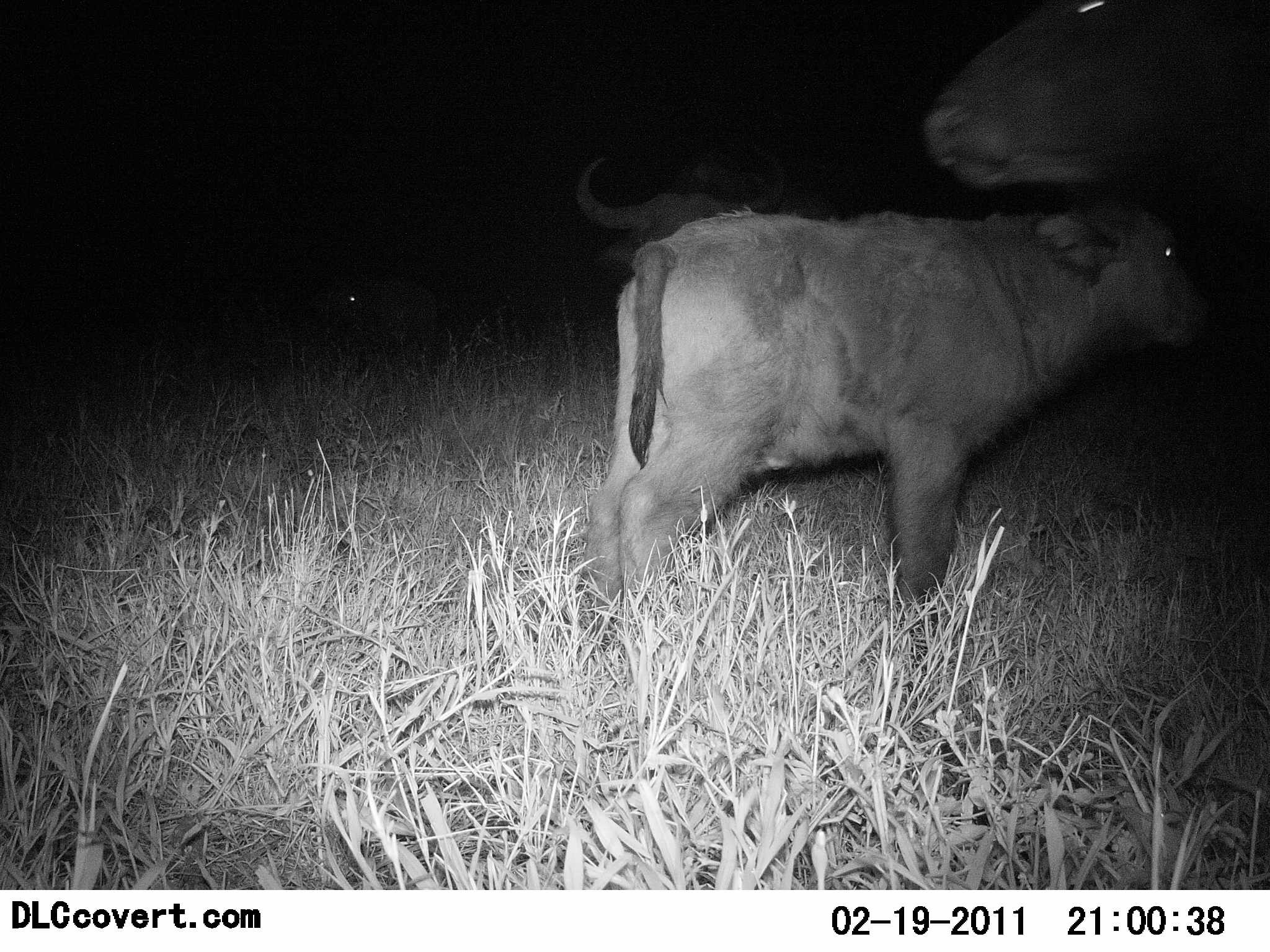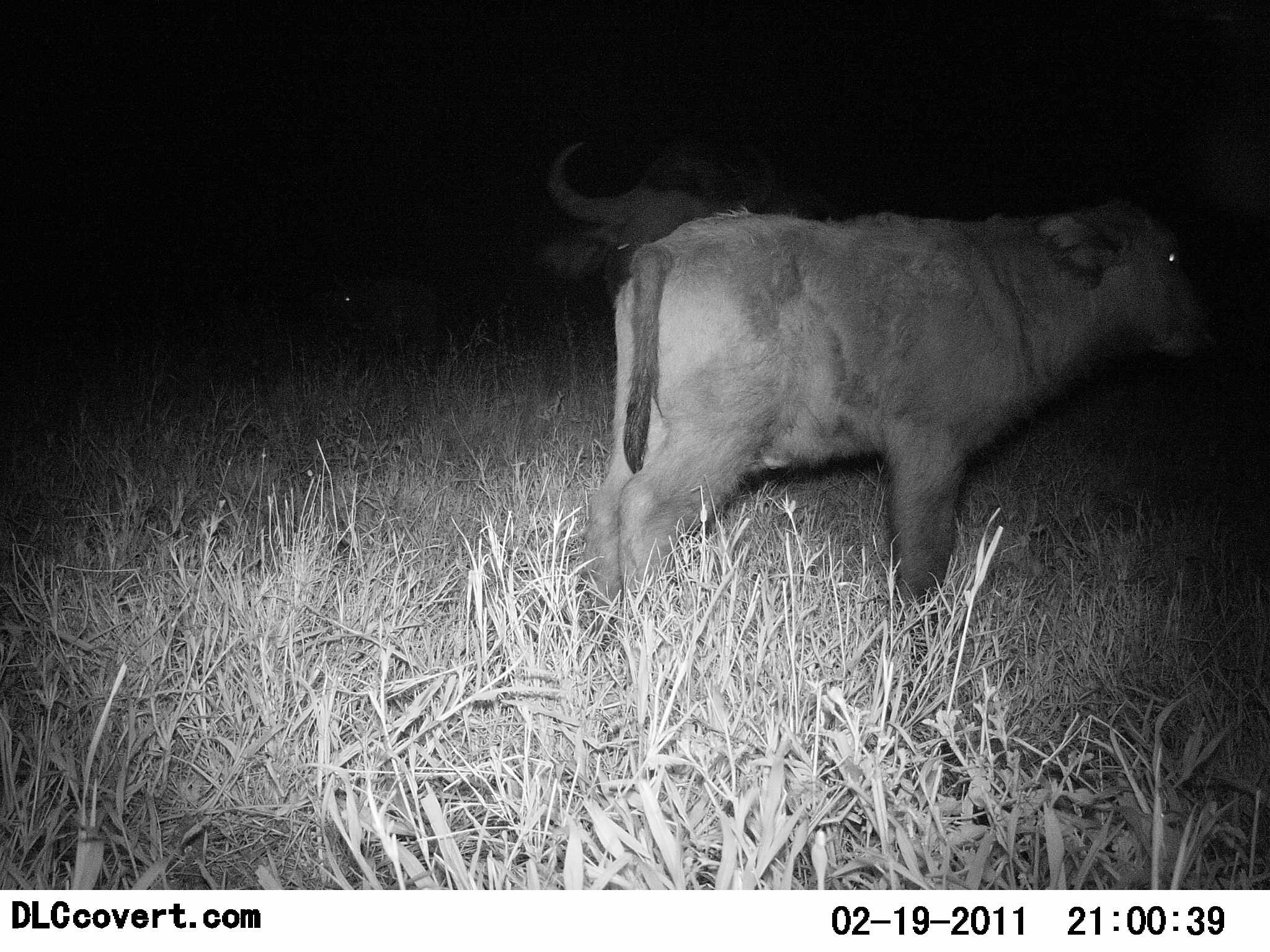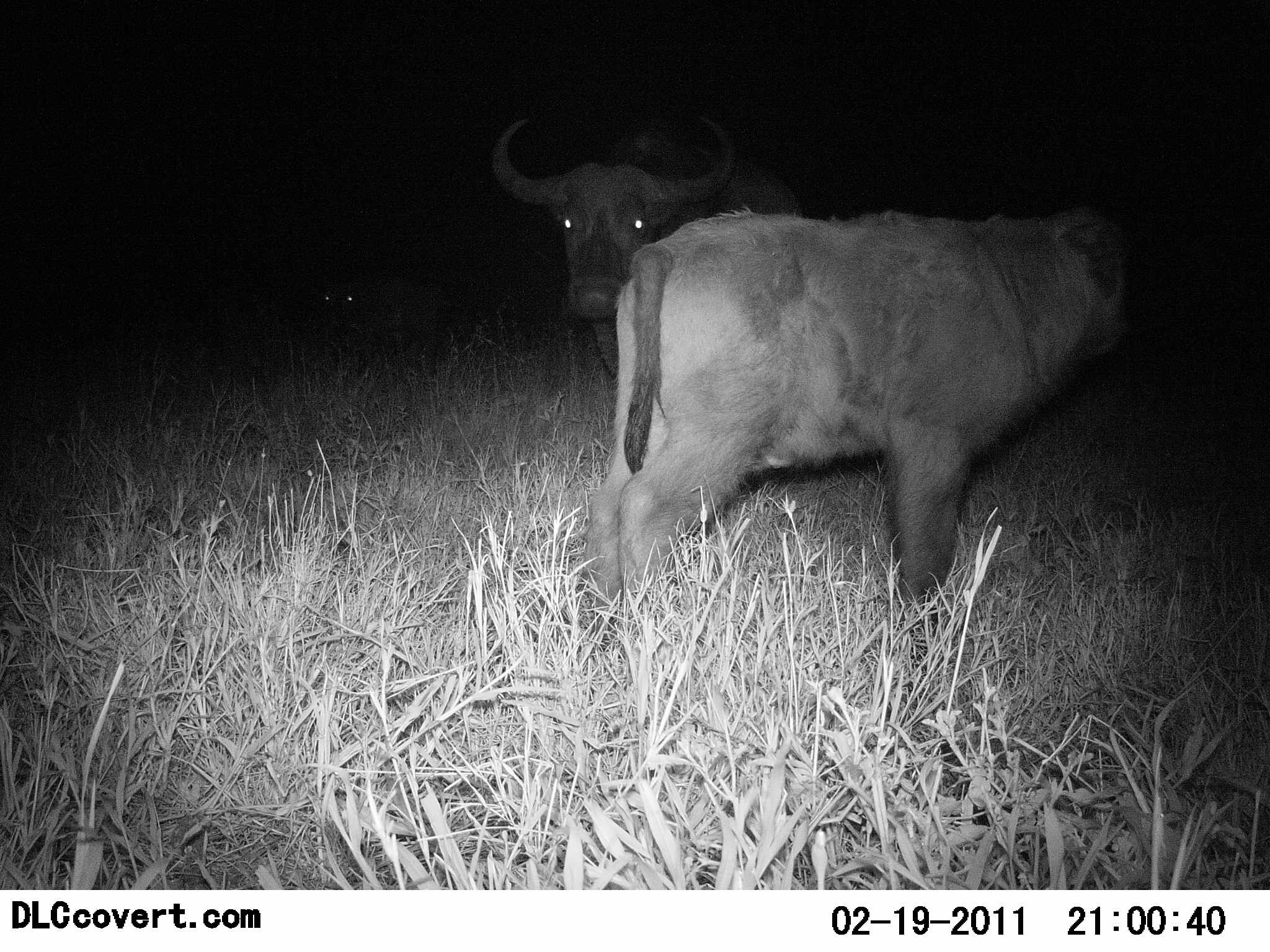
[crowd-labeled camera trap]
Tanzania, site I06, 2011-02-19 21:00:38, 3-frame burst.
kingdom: Animalia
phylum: Chordata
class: Mammalia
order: Artiodactyla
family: Bovidae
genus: Syncerus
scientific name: Syncerus caffer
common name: cape buffalo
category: buffalo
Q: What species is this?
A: Buffalo (cape buffalo) (Syncerus caffer).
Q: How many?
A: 3.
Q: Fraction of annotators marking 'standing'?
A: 100%.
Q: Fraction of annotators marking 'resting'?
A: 14%.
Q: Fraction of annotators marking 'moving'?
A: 29%.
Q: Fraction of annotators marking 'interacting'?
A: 14%.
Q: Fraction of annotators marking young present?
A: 71%.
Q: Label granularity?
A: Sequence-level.